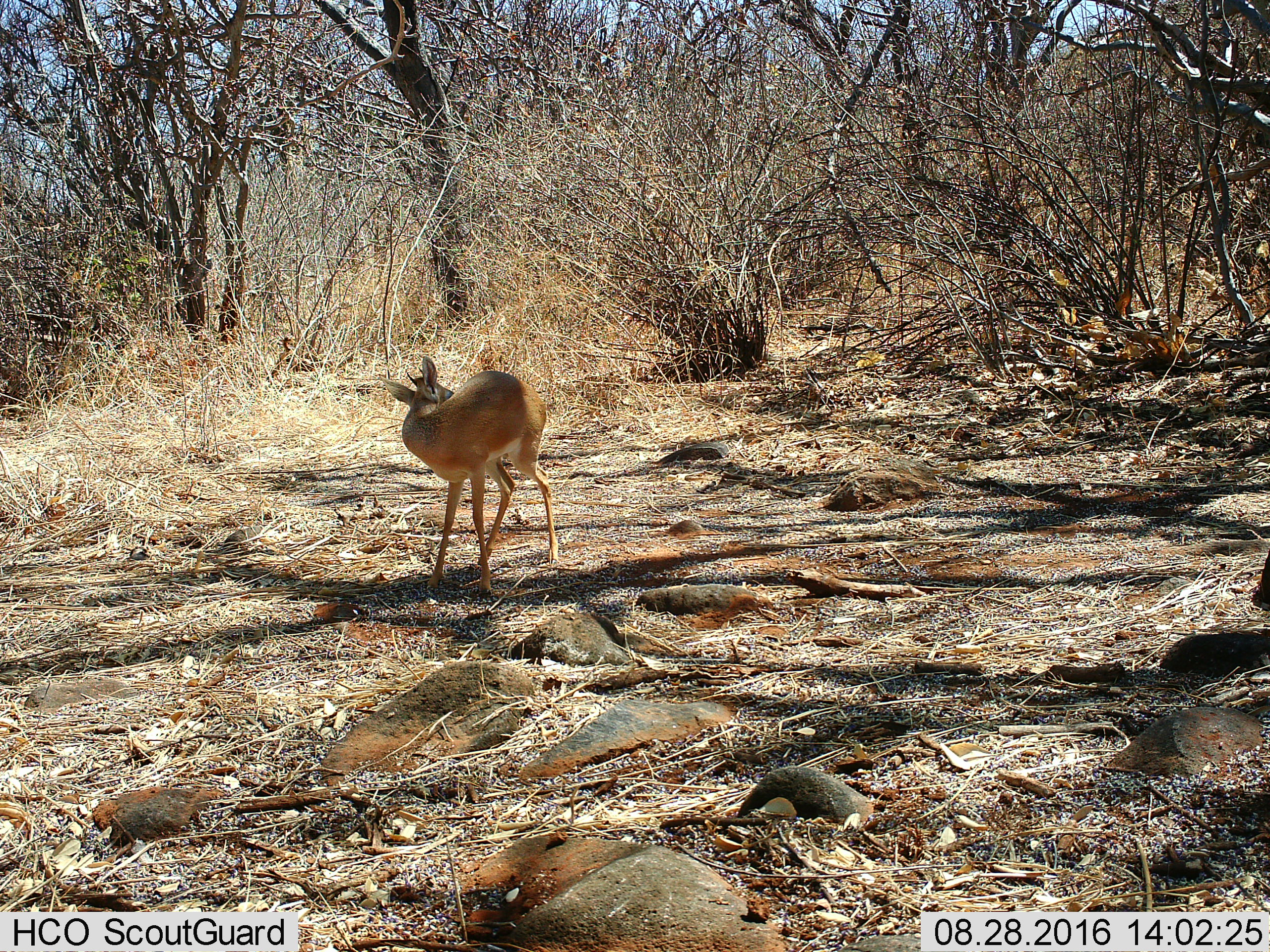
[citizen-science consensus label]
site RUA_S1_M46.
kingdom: Animalia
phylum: Chordata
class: Mammalia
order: Artiodactyla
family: Bovidae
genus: Madoqua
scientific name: Madoqua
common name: dik-dik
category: dikdik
Dikdik (dik-dik) (Madoqua), count 1. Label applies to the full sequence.